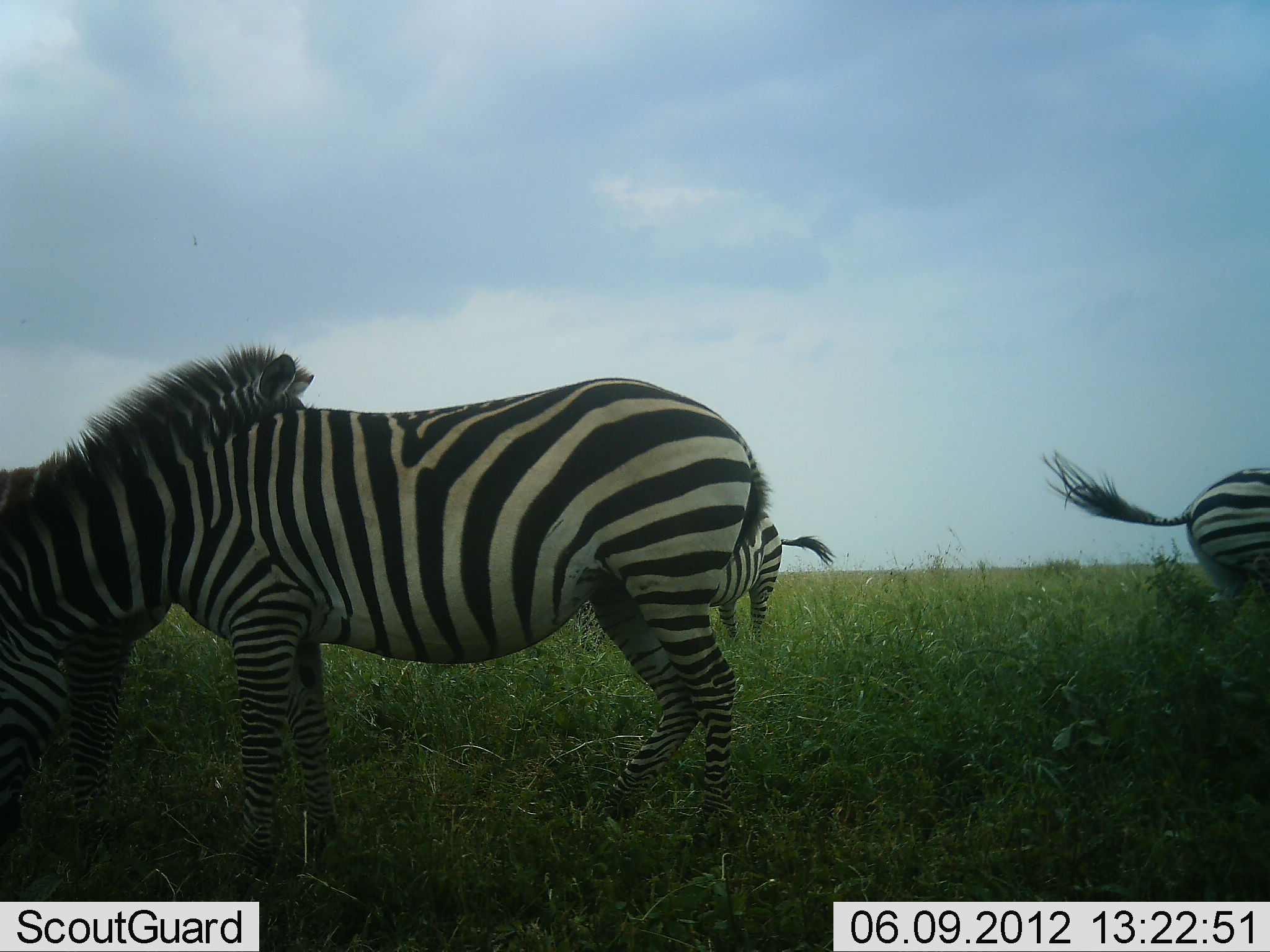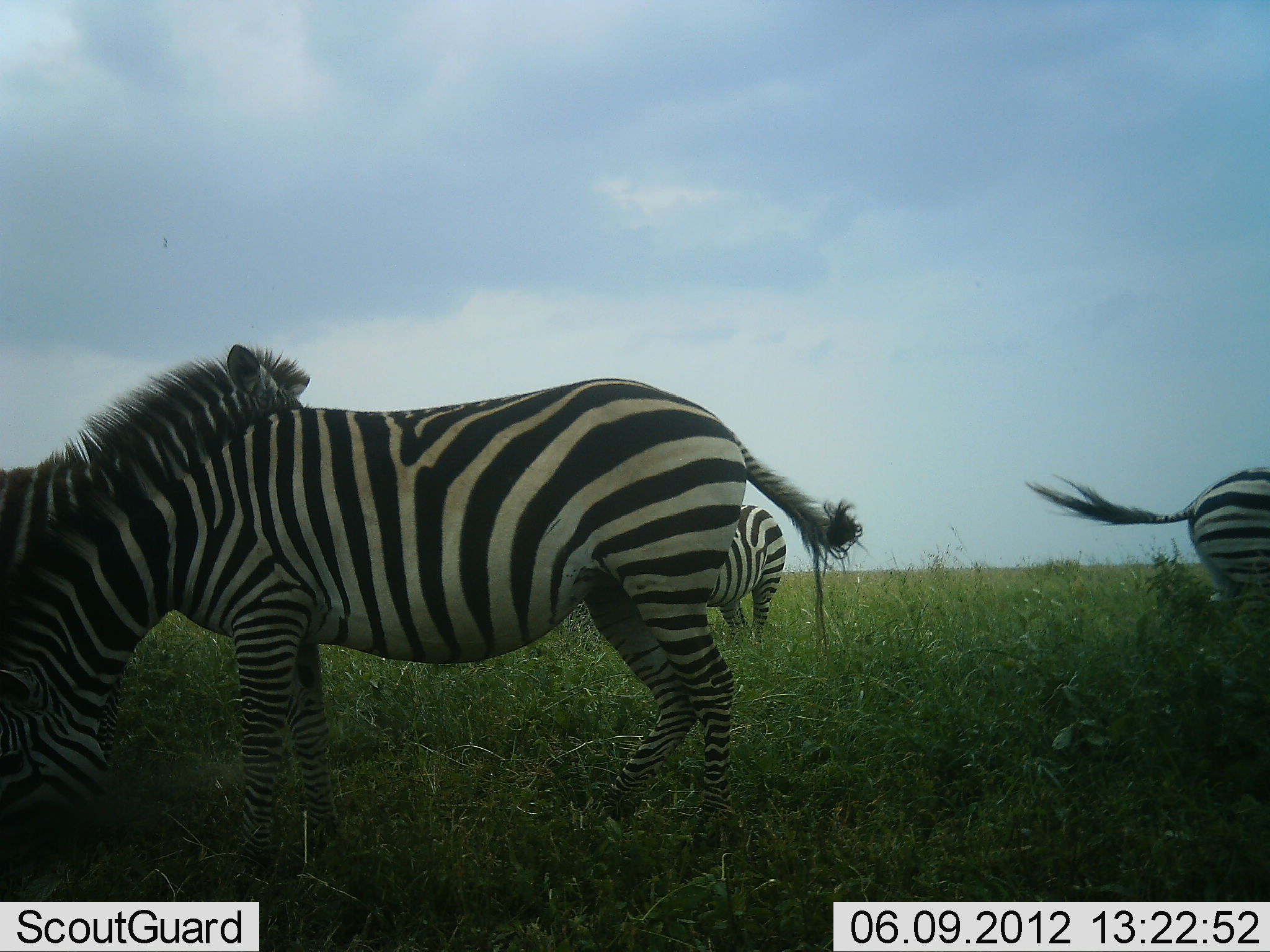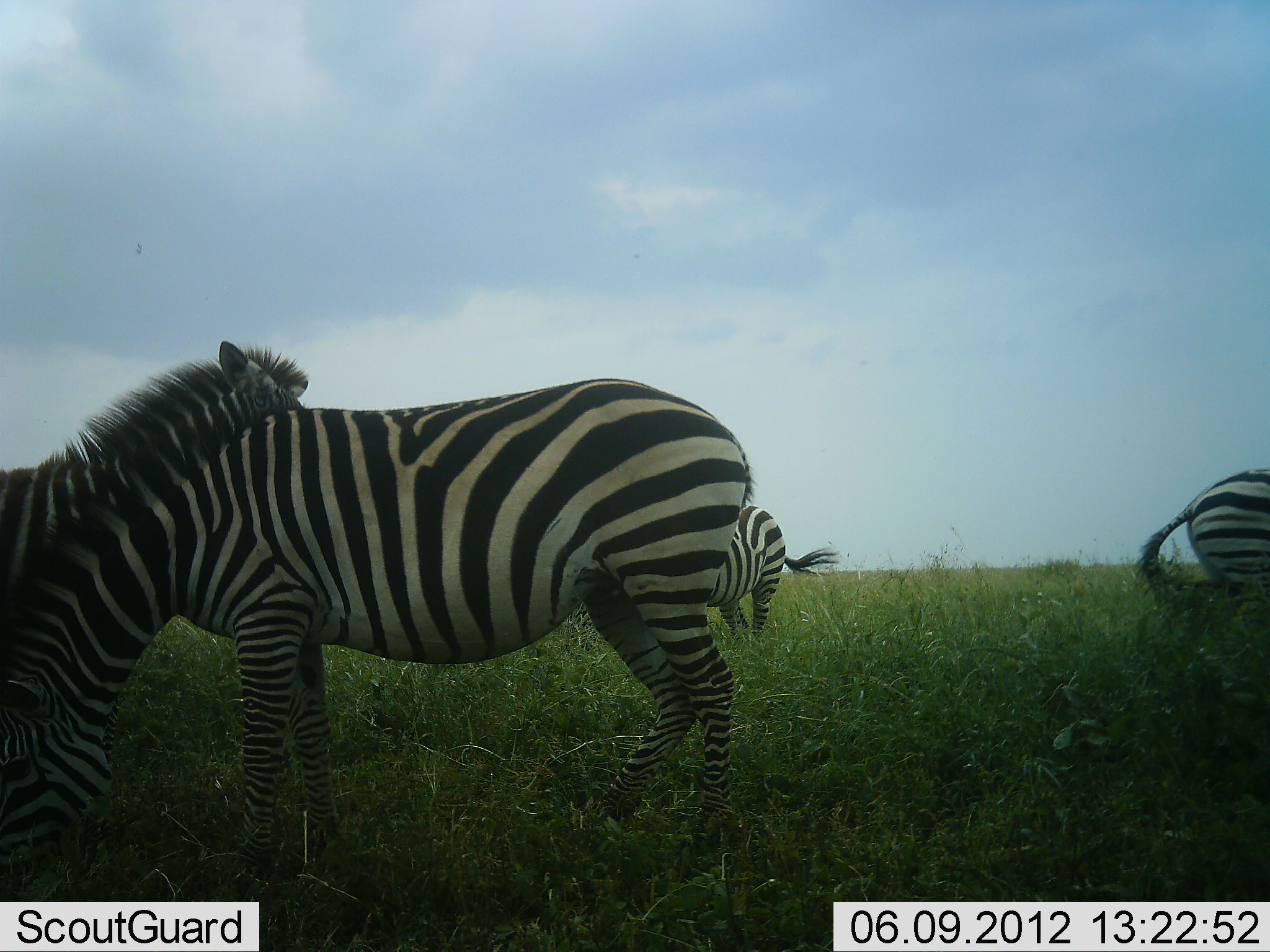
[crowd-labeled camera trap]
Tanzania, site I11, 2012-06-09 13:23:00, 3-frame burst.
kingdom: Animalia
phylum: Chordata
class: Mammalia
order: Perissodactyla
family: Equidae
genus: Equus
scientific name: Equus quagga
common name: plains zebra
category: zebra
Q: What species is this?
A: Zebra (plains zebra) (Equus quagga).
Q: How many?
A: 4.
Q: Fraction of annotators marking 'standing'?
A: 80%.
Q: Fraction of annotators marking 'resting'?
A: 0%.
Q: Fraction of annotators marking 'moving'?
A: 0%.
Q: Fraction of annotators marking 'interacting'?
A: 0%.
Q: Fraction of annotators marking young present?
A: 0%.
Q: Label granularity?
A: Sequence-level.